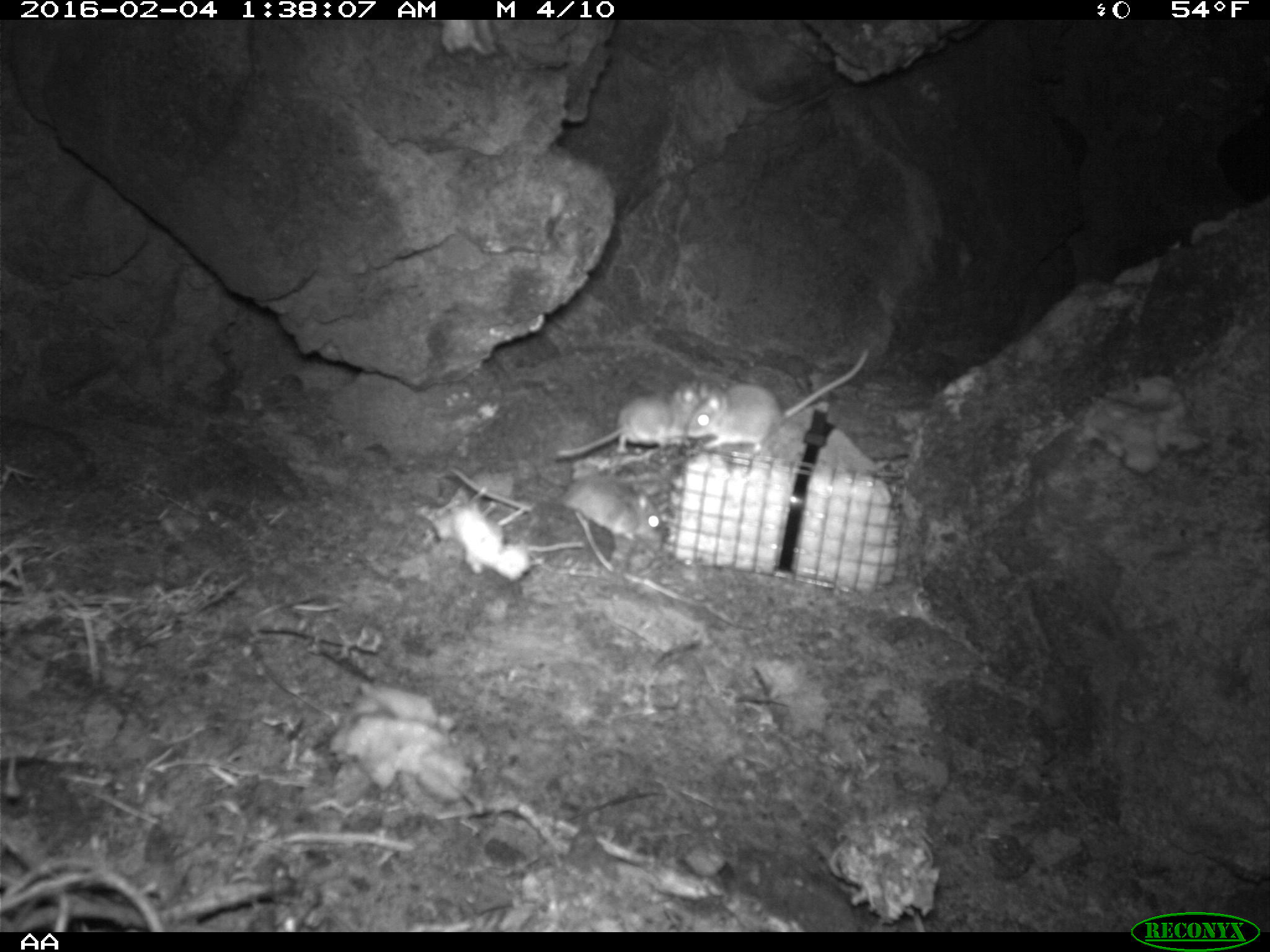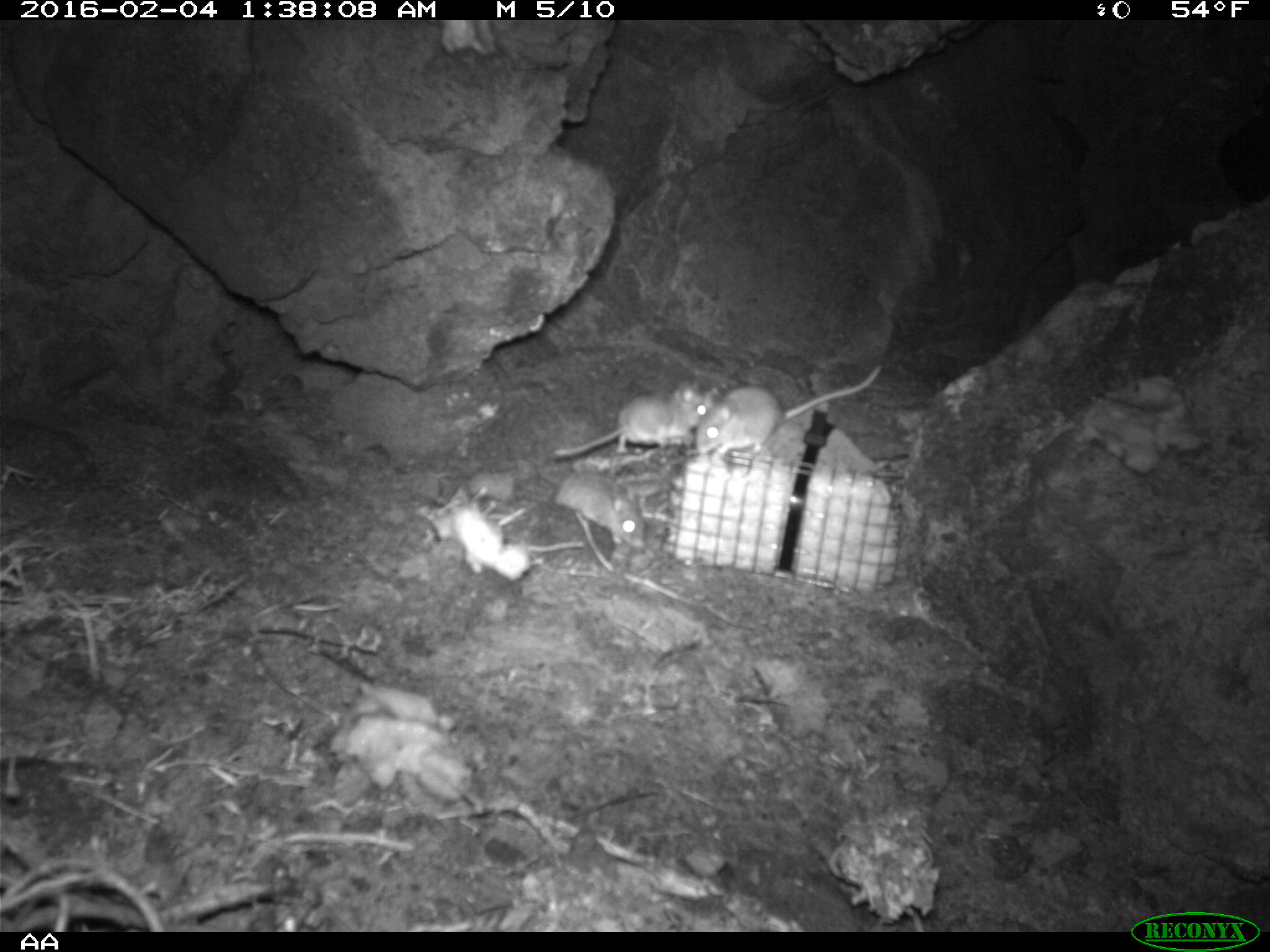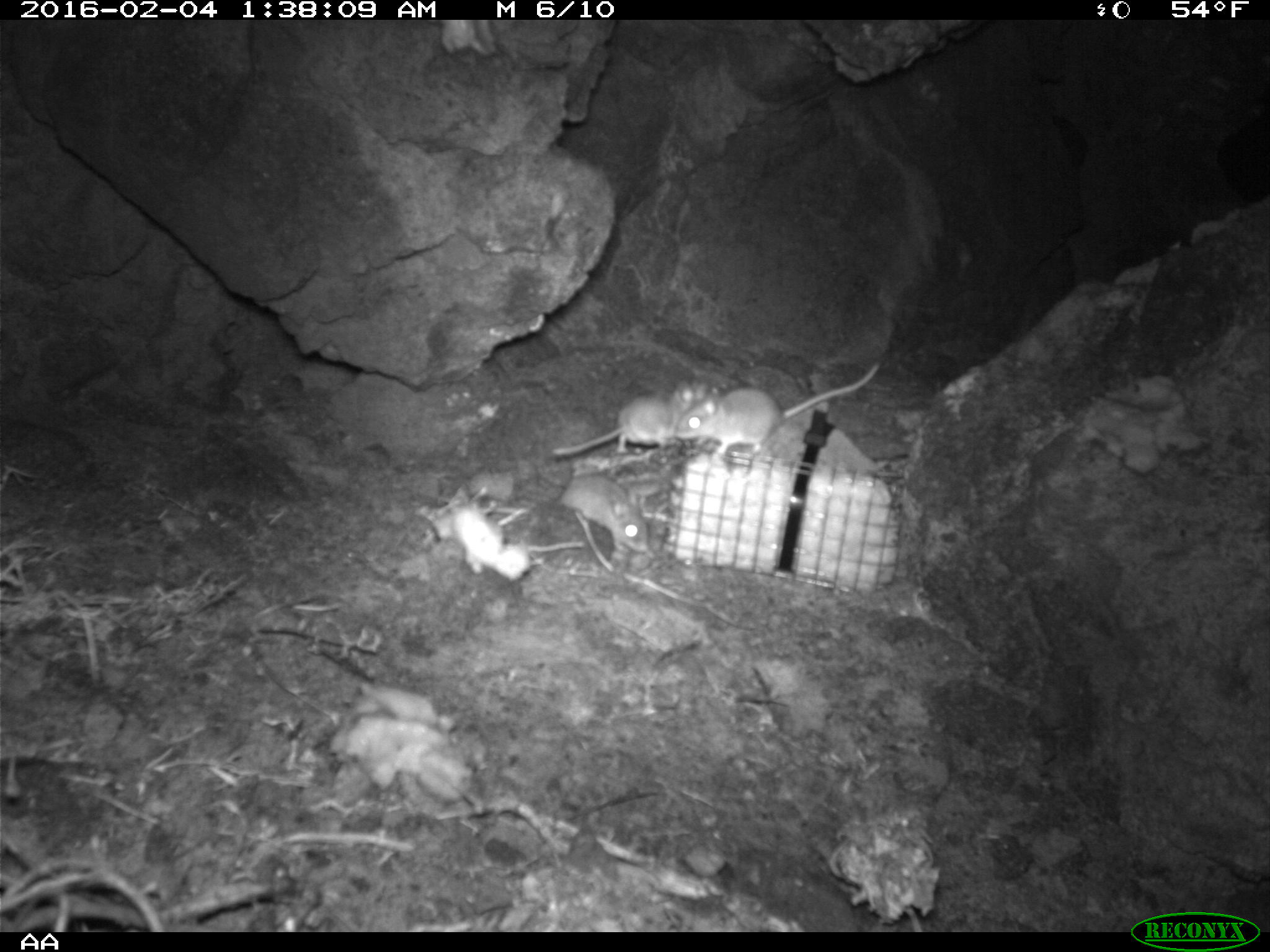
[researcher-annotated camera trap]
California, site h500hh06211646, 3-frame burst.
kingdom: Animalia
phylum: Chordata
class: Mammalia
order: Rodentia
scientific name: Rodentia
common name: rodent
Rodent (Rodentia).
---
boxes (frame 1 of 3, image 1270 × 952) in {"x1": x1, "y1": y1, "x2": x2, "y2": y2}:
rodent: {"x1": 686, "y1": 350, "x2": 871, "y2": 454}; {"x1": 557, "y1": 392, "x2": 688, "y2": 459}; {"x1": 554, "y1": 475, "x2": 664, "y2": 553}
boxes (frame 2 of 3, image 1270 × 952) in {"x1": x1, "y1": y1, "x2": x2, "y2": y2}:
rodent: {"x1": 697, "y1": 363, "x2": 879, "y2": 456}; {"x1": 554, "y1": 377, "x2": 691, "y2": 456}; {"x1": 551, "y1": 468, "x2": 647, "y2": 549}; {"x1": 672, "y1": 380, "x2": 716, "y2": 430}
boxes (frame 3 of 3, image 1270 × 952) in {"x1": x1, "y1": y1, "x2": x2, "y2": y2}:
rodent: {"x1": 674, "y1": 363, "x2": 878, "y2": 456}; {"x1": 551, "y1": 379, "x2": 706, "y2": 457}; {"x1": 557, "y1": 470, "x2": 649, "y2": 554}